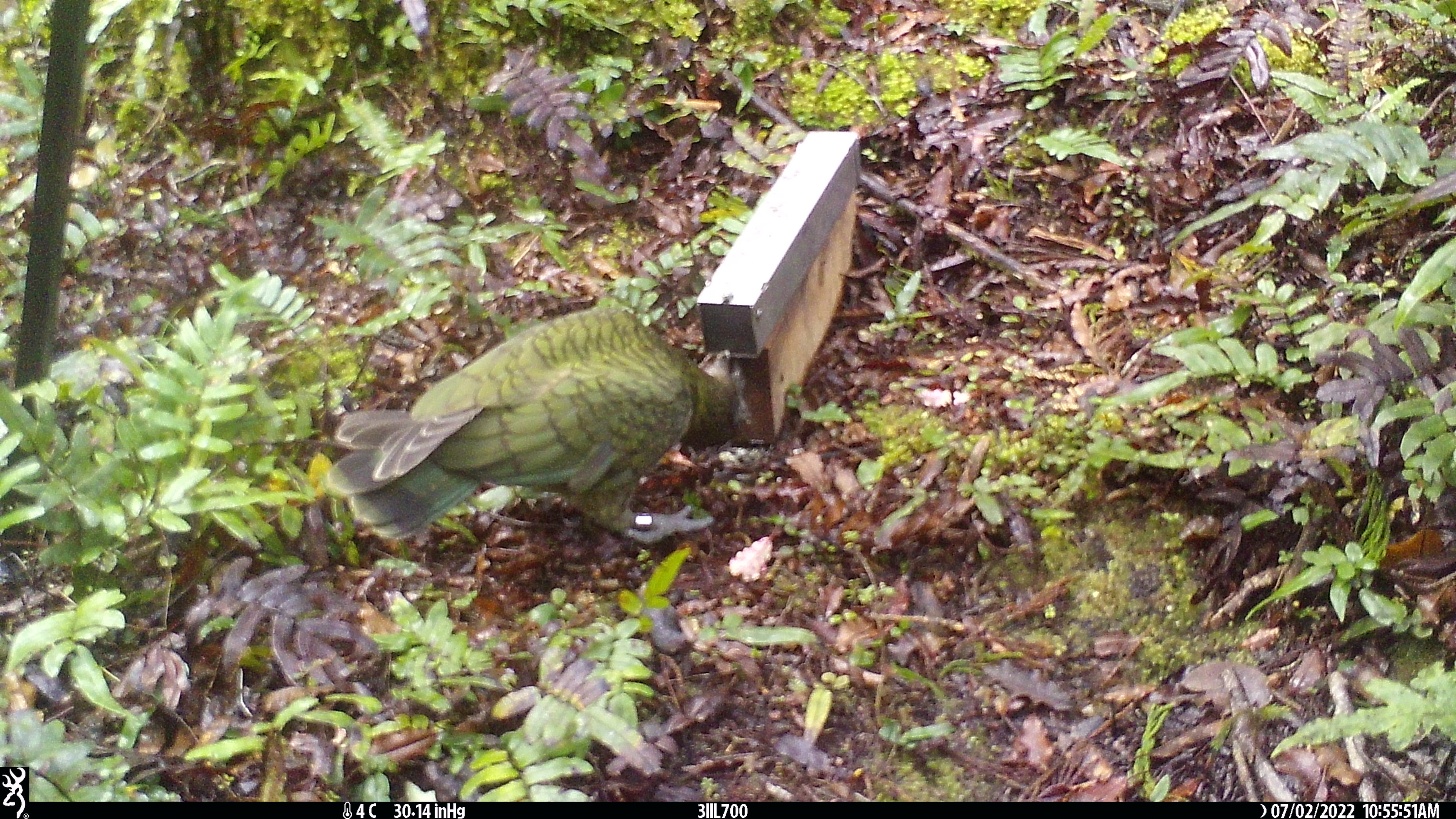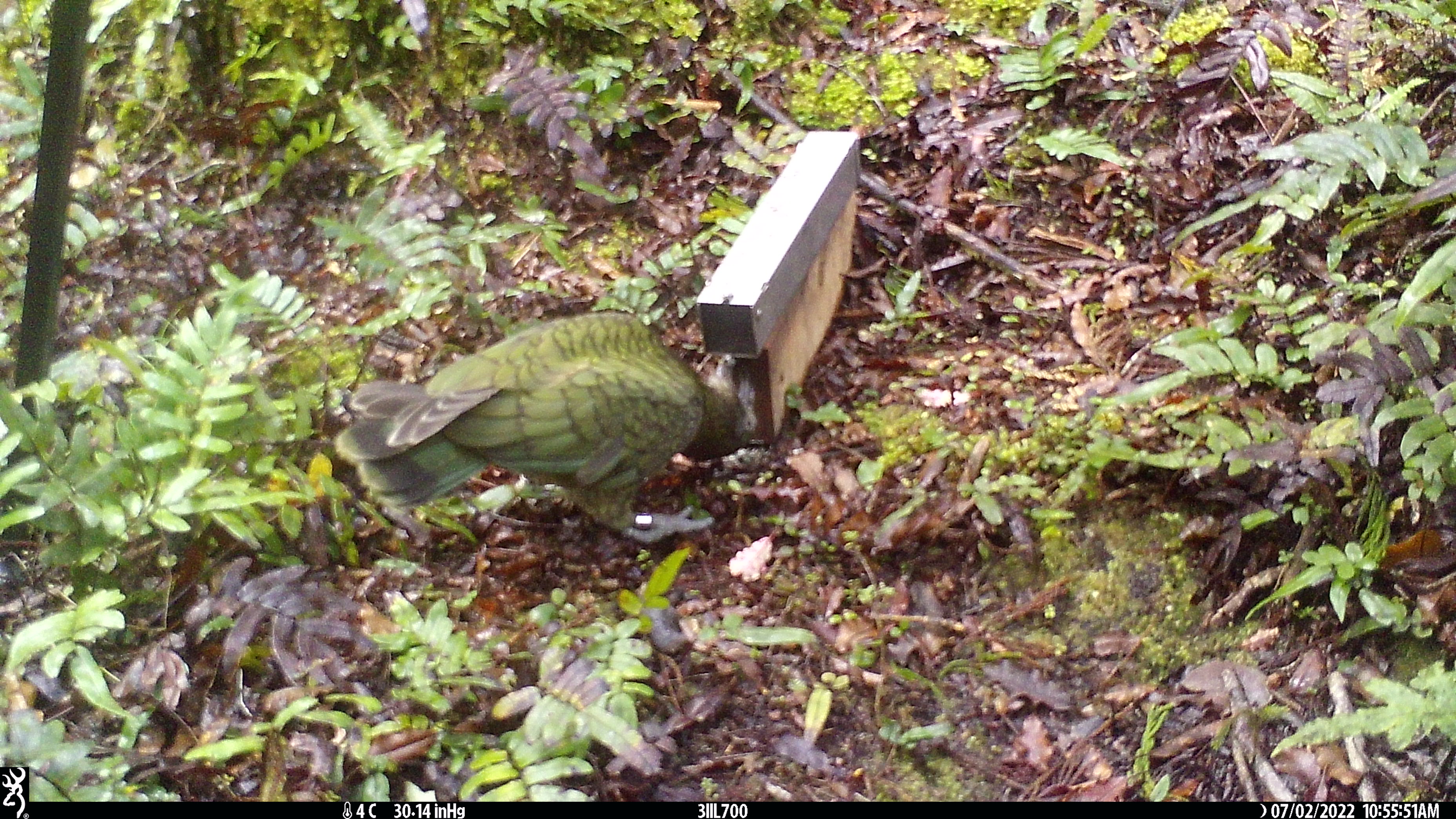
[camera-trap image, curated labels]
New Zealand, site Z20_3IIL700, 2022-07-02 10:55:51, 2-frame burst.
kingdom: Animalia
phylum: Chordata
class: Aves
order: Psittaciformes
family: Strigopidae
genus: Nestor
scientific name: Nestor notabilis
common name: kea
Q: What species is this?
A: Kea (Nestor notabilis).